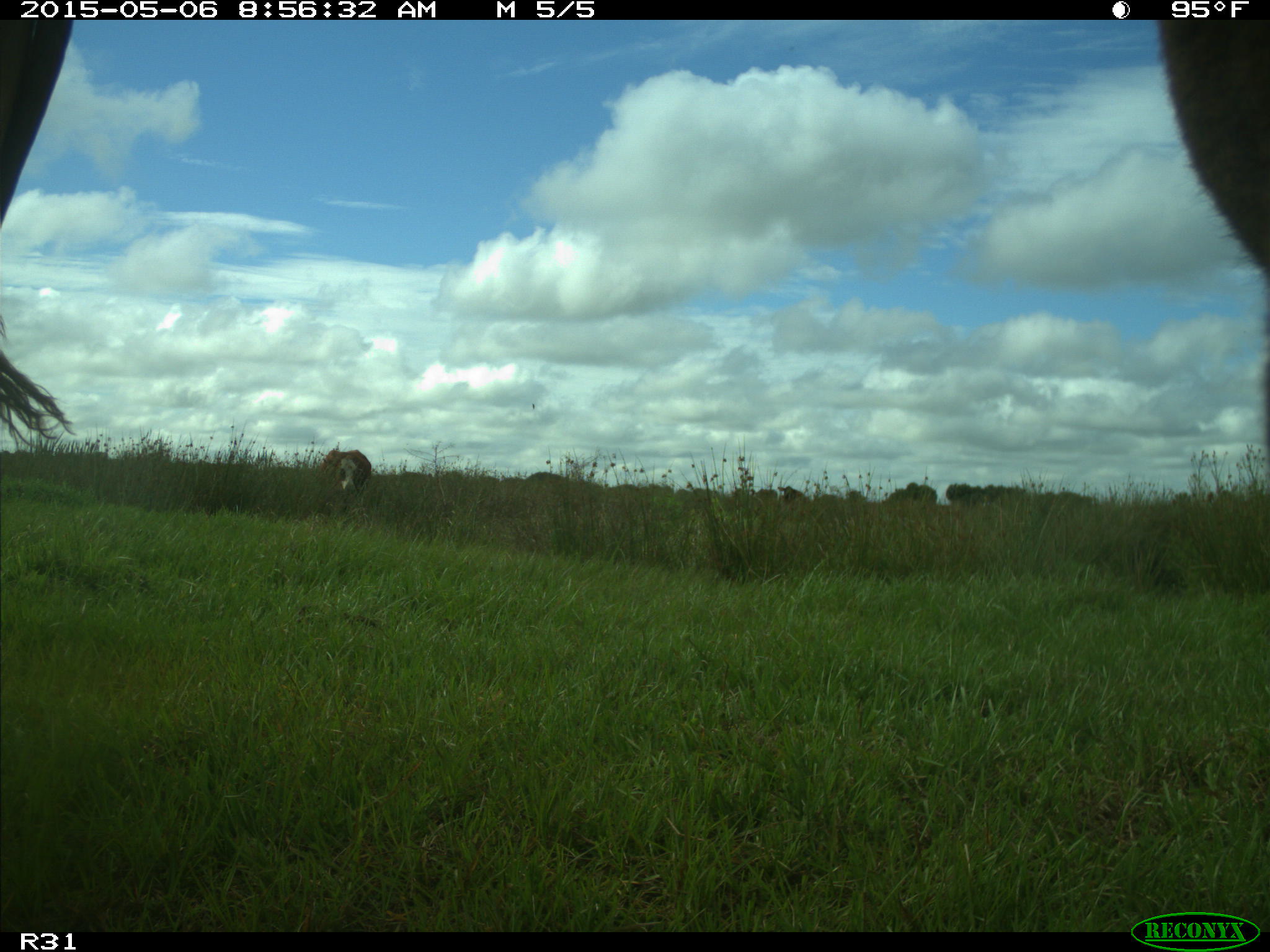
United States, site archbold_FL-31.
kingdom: Animalia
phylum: Chordata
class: Mammalia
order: Artiodactyla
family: Bovidae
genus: Bos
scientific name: Bos taurus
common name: domestic cow